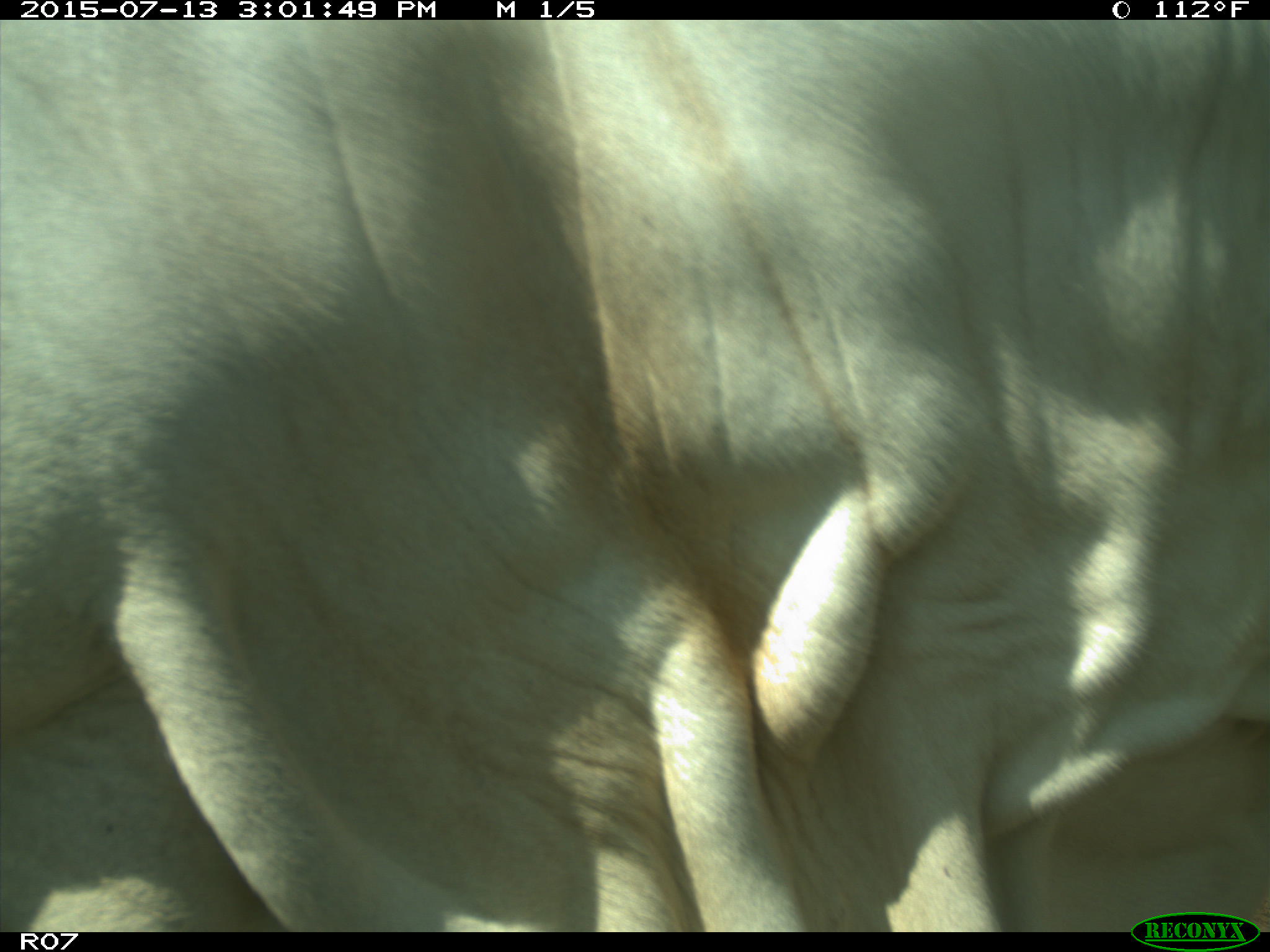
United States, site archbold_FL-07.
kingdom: Animalia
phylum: Chordata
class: Mammalia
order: Artiodactyla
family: Bovidae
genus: Bos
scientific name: Bos taurus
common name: domestic cow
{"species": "Bos taurus (domestic cow)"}